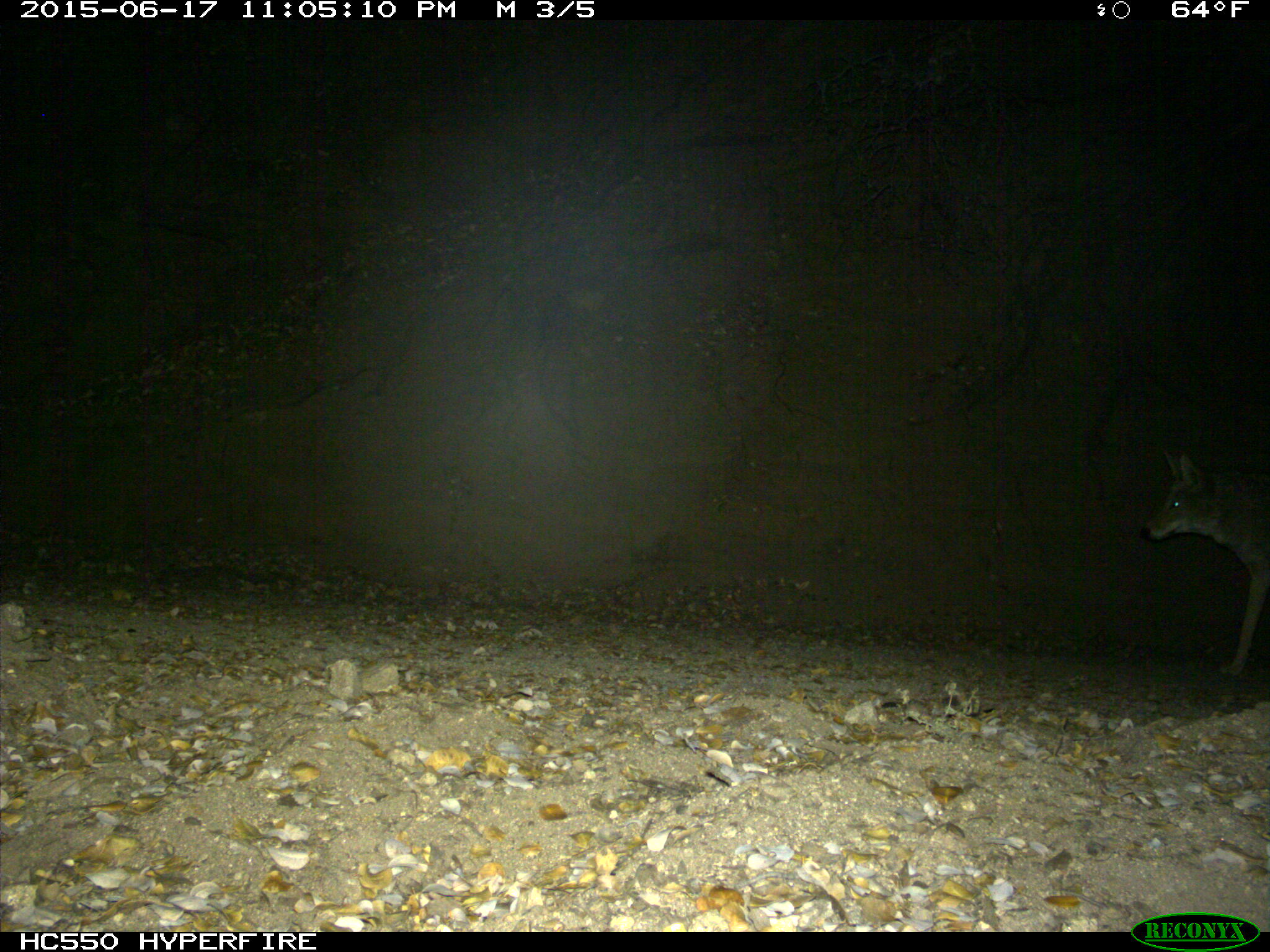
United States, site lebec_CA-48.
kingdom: Animalia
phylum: Chordata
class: Mammalia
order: Carnivora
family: Canidae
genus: Canis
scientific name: Canis latrans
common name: coyote